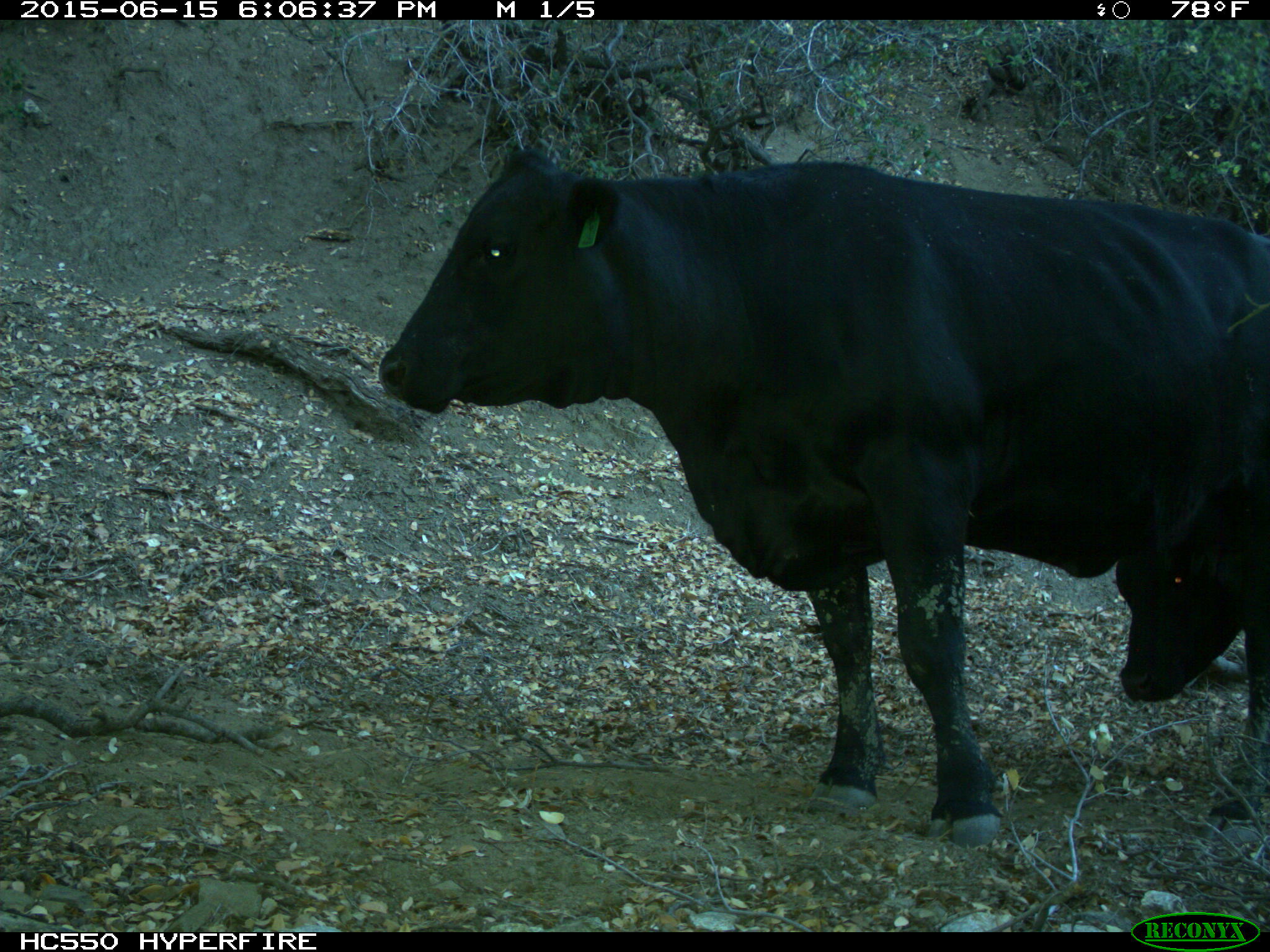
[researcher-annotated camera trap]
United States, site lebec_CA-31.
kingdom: Animalia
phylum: Chordata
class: Mammalia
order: Artiodactyla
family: Bovidae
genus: Bos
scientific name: Bos taurus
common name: domestic cow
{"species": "Bos taurus (domestic cow)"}